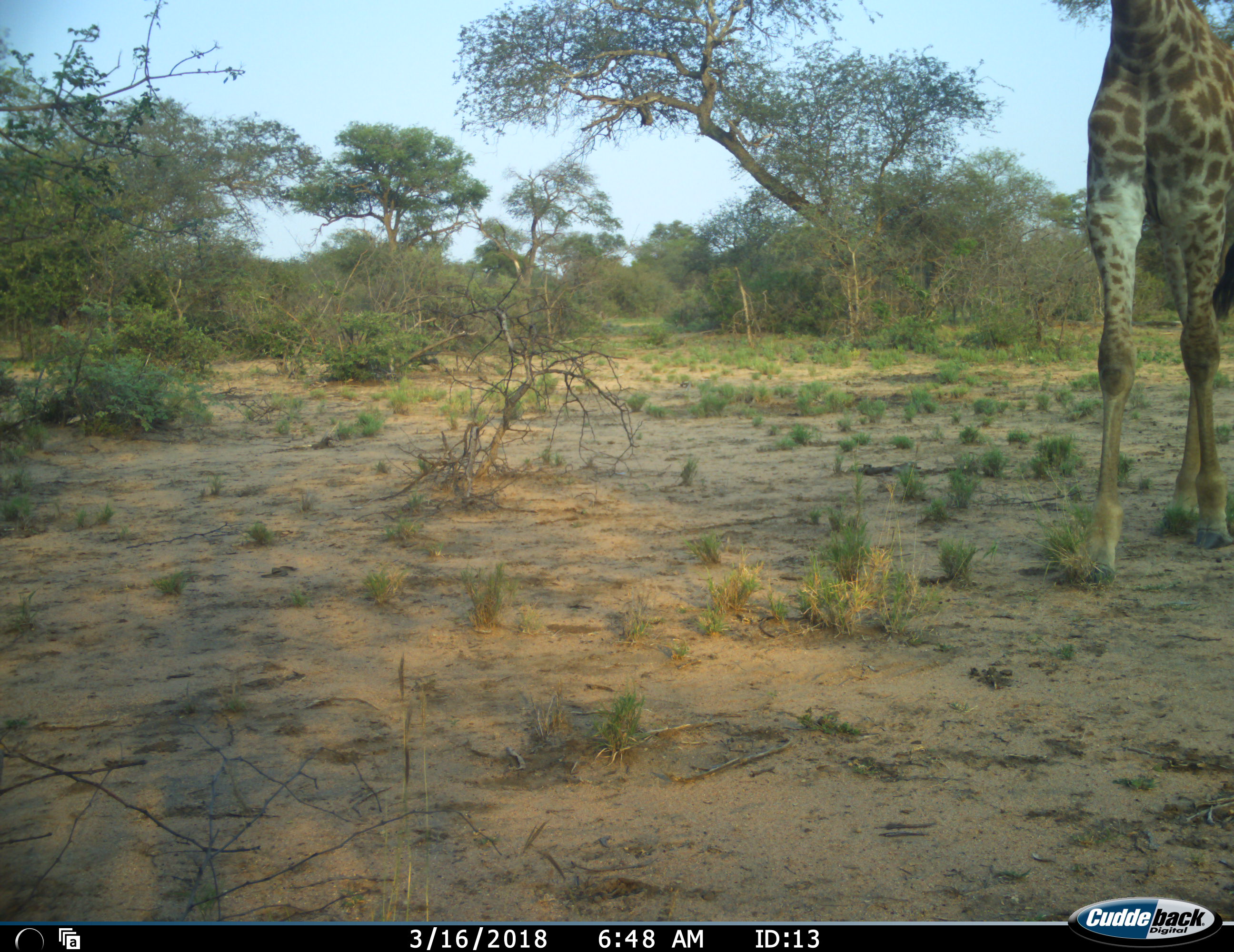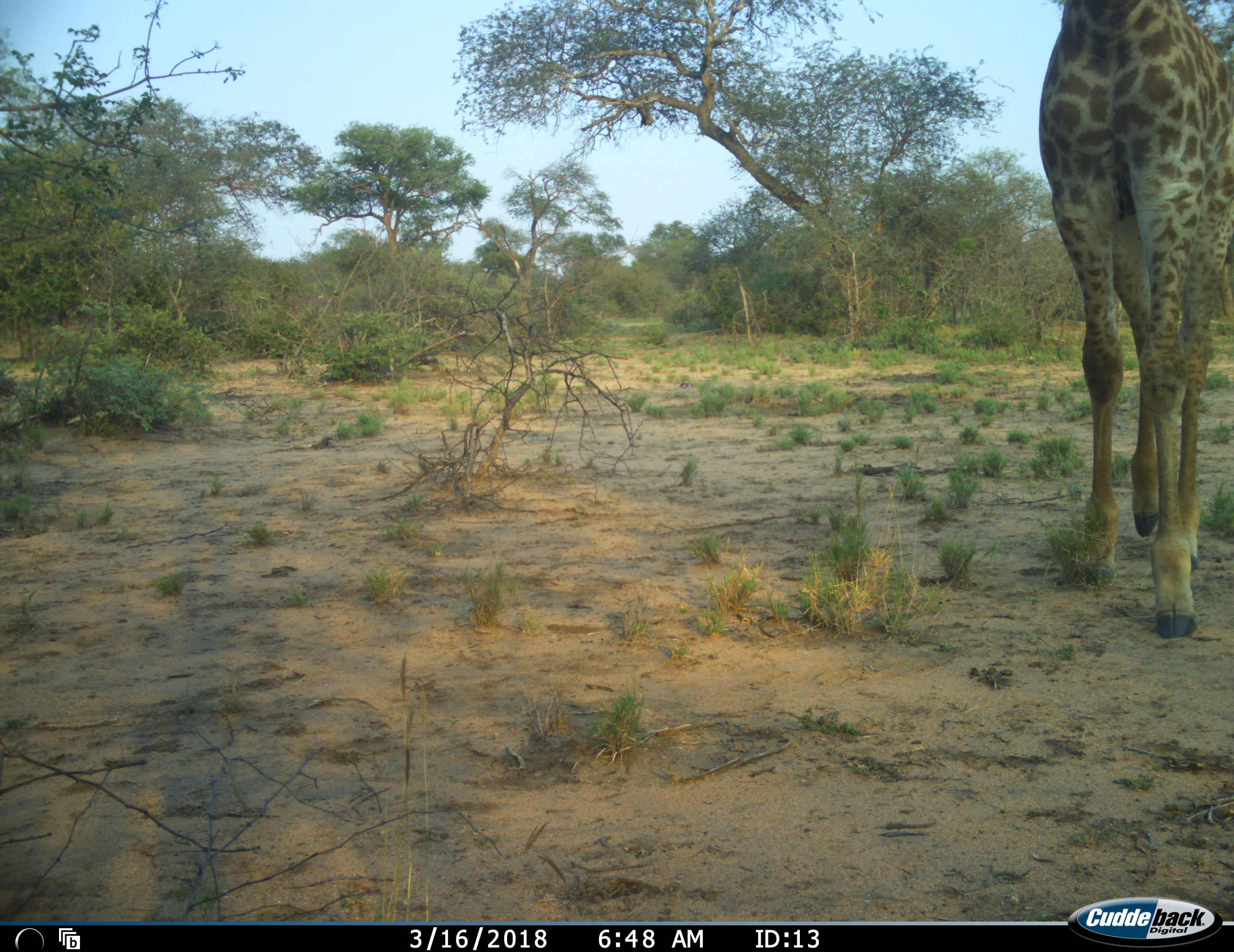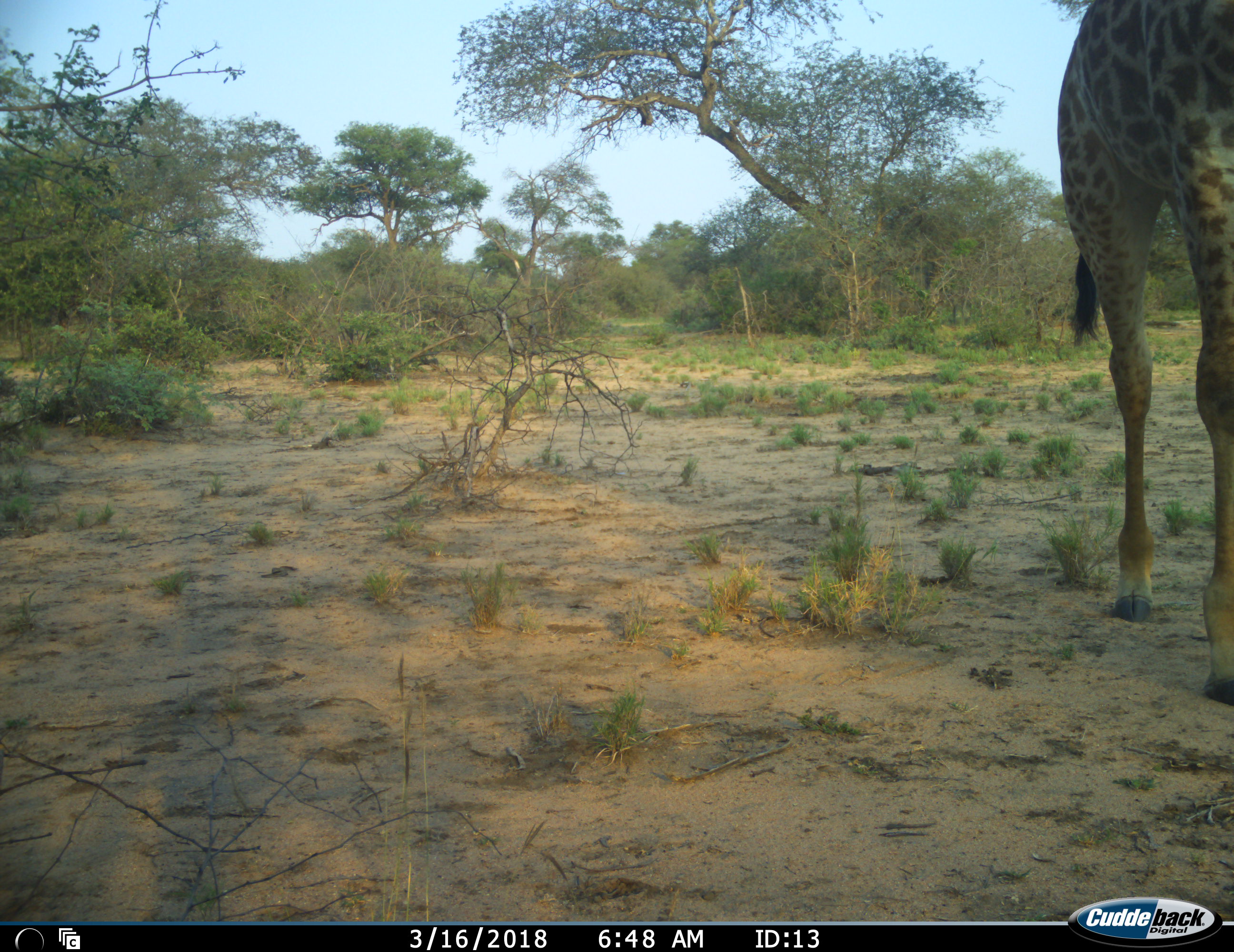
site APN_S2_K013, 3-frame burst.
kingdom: Animalia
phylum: Chordata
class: Mammalia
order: Artiodactyla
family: Giraffidae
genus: Giraffa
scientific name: Giraffa camelopardalis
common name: giraffe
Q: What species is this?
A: Giraffe (Giraffa camelopardalis).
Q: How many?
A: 1.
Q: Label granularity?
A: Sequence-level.